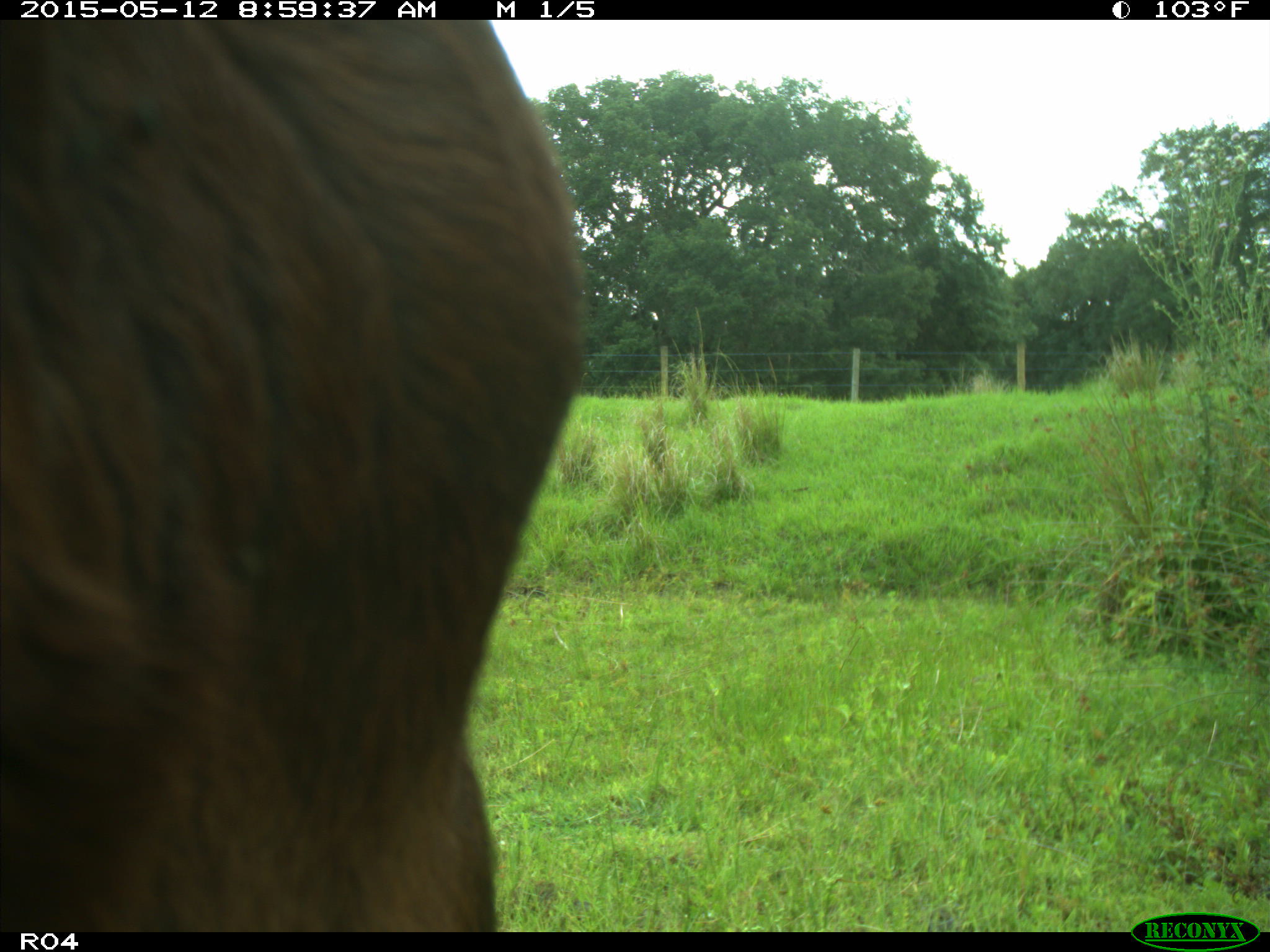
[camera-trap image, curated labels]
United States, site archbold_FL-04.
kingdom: Animalia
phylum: Chordata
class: Mammalia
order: Artiodactyla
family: Bovidae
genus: Bos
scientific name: Bos taurus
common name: domestic cow